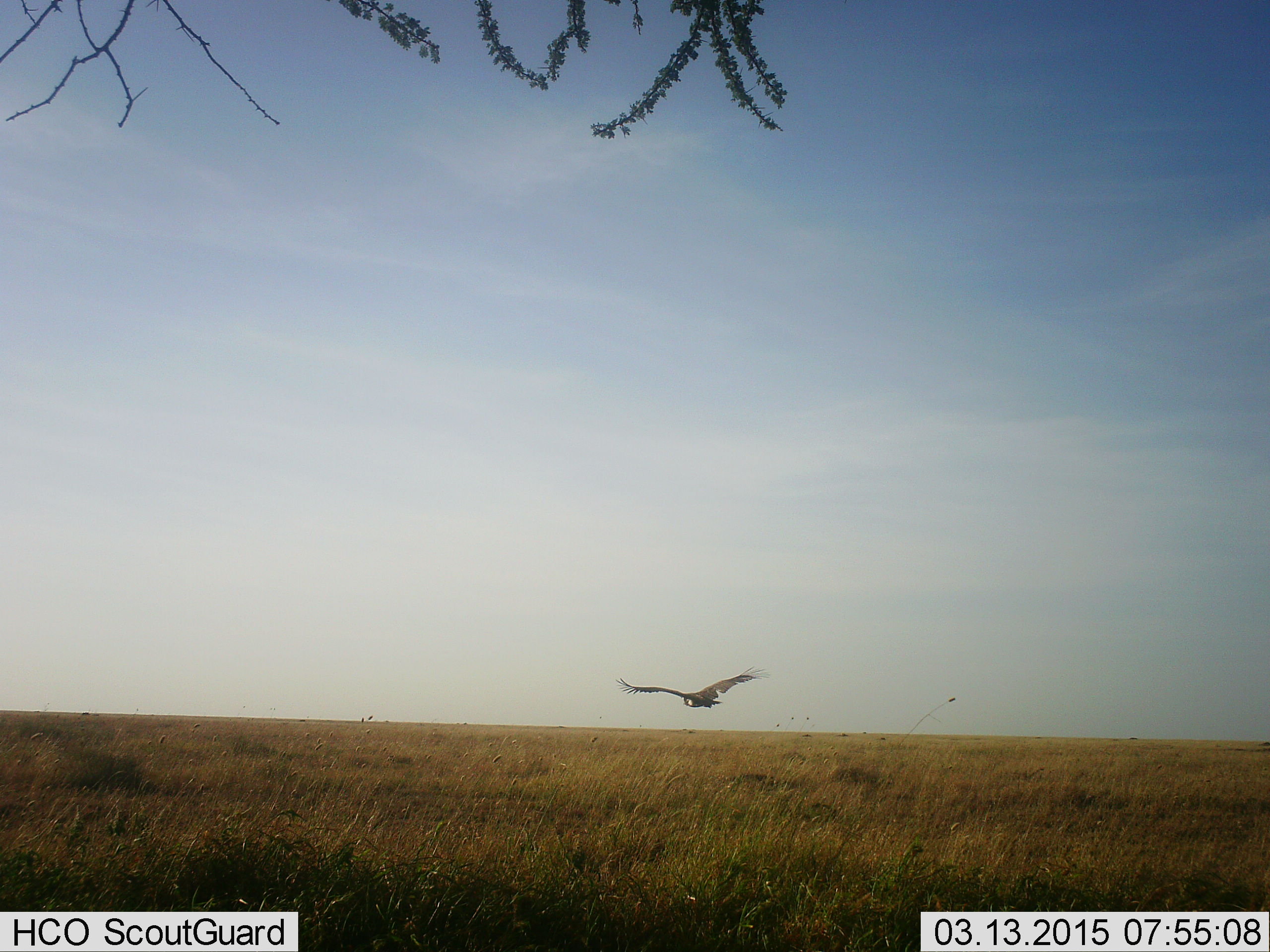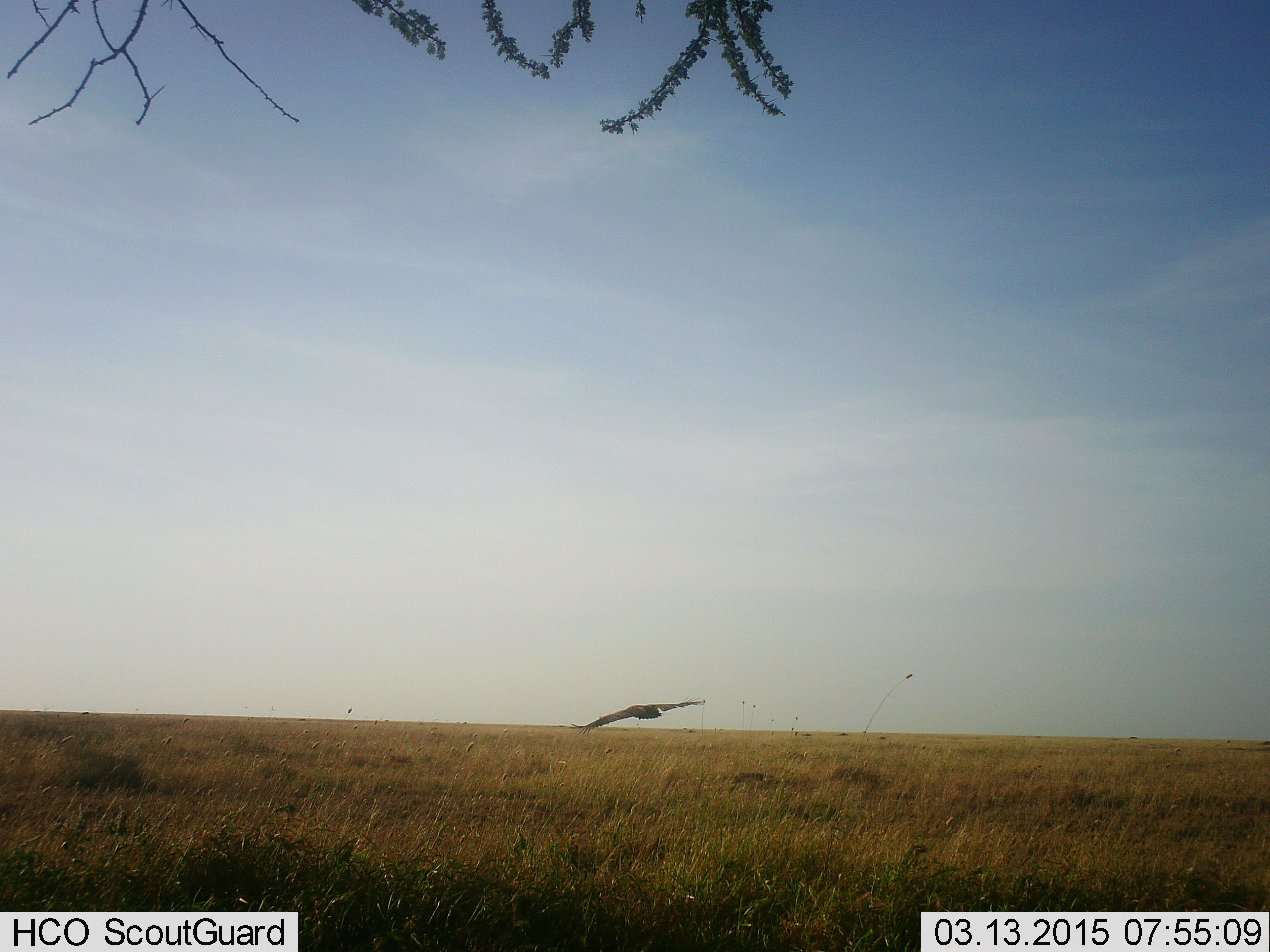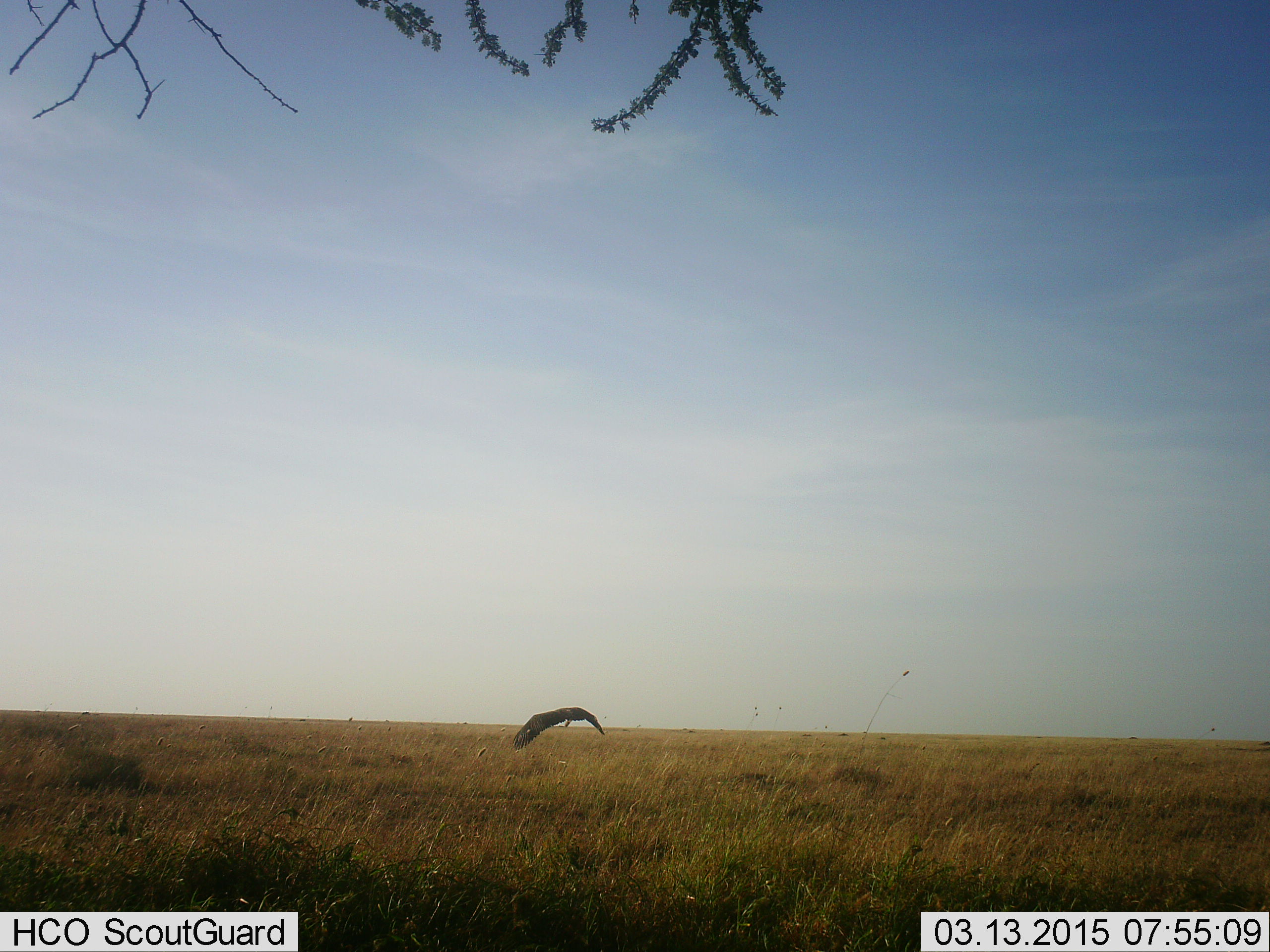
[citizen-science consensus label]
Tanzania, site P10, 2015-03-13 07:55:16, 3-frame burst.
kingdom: Animalia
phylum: Chordata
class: Aves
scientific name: Aves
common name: bird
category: otherbird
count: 1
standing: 0%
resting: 0%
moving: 100%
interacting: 0%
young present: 0%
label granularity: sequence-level